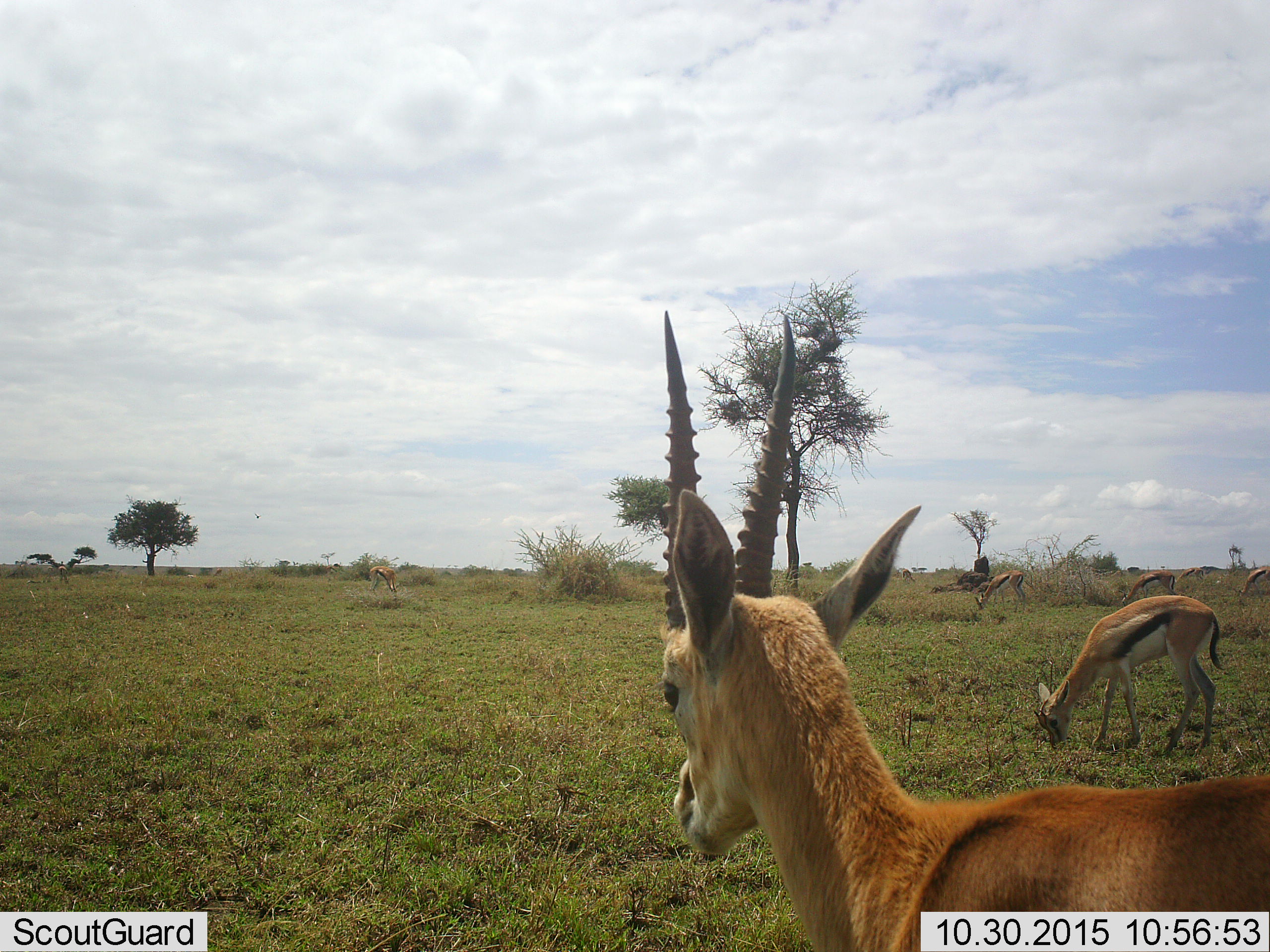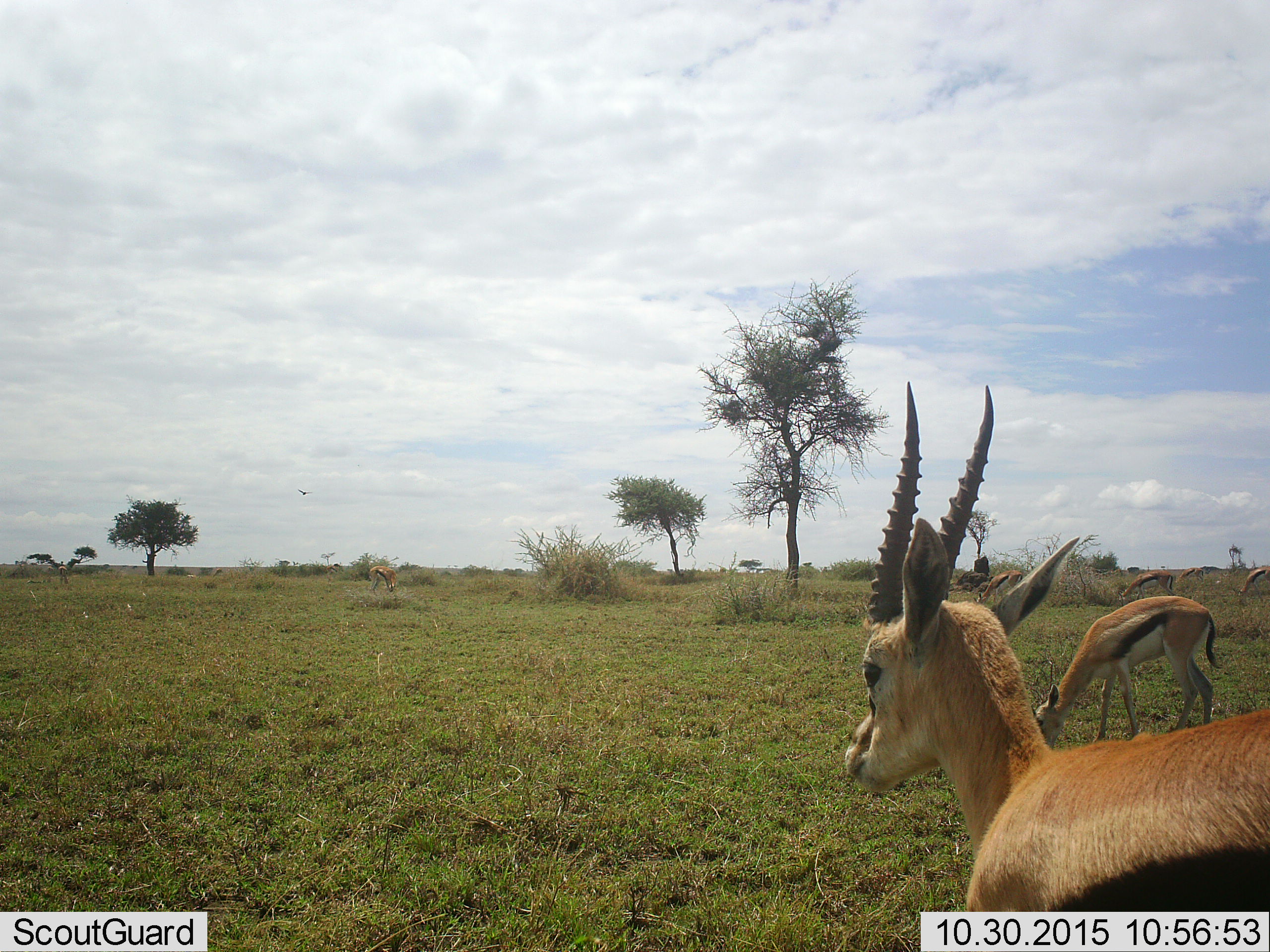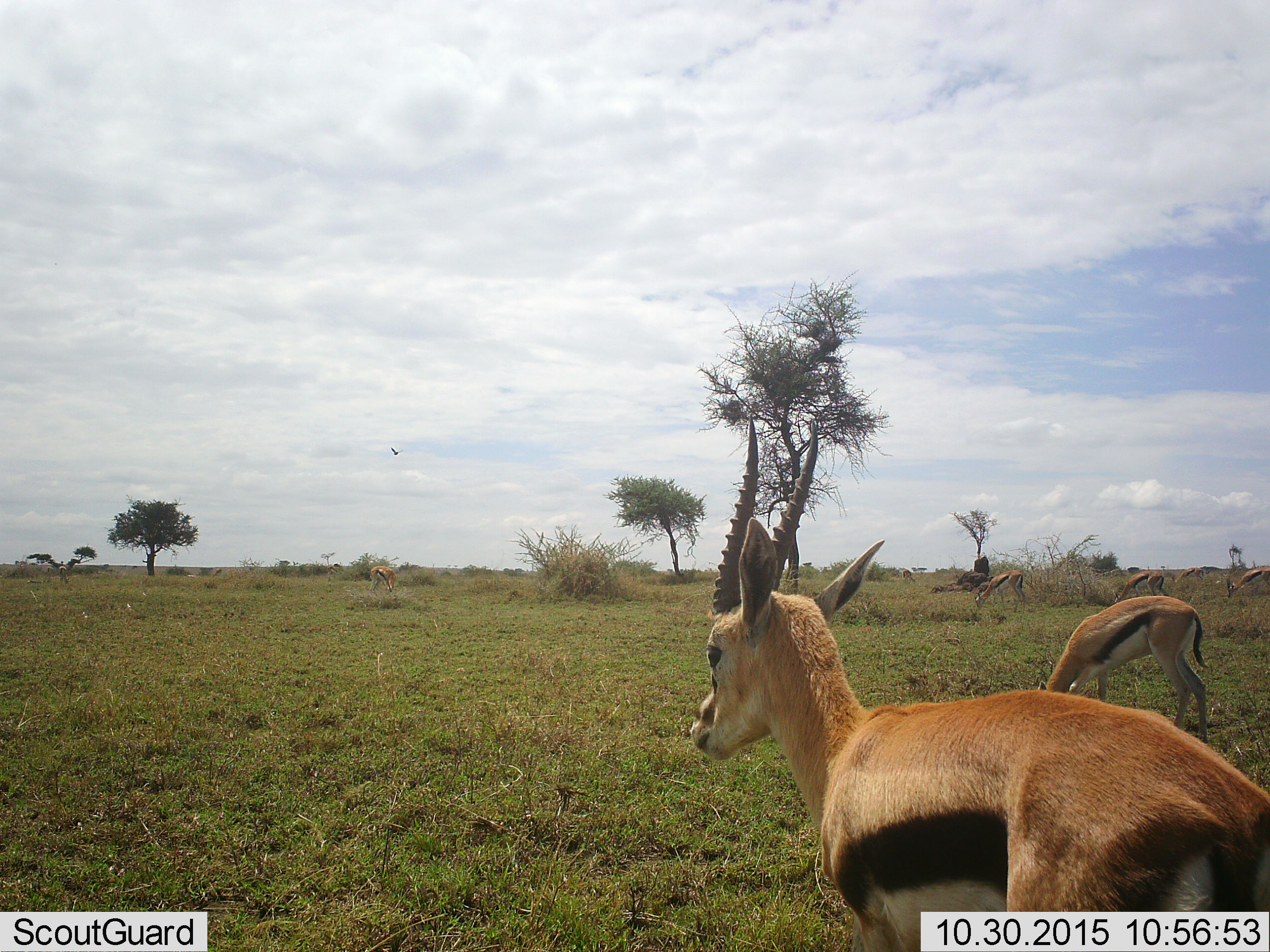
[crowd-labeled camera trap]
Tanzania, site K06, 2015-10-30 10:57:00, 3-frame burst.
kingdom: Animalia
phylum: Chordata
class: Mammalia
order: Artiodactyla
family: Bovidae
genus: Eudorcas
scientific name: Eudorcas thomsonii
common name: thomson's gazelle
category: gazellethomsons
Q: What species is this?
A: Gazellethomsons (thomson's gazelle) (Eudorcas thomsonii).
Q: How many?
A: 7.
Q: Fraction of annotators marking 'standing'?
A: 62%.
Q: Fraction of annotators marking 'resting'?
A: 0%.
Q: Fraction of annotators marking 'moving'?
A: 75%.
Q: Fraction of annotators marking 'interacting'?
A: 0%.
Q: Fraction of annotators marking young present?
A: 12%.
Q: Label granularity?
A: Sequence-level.